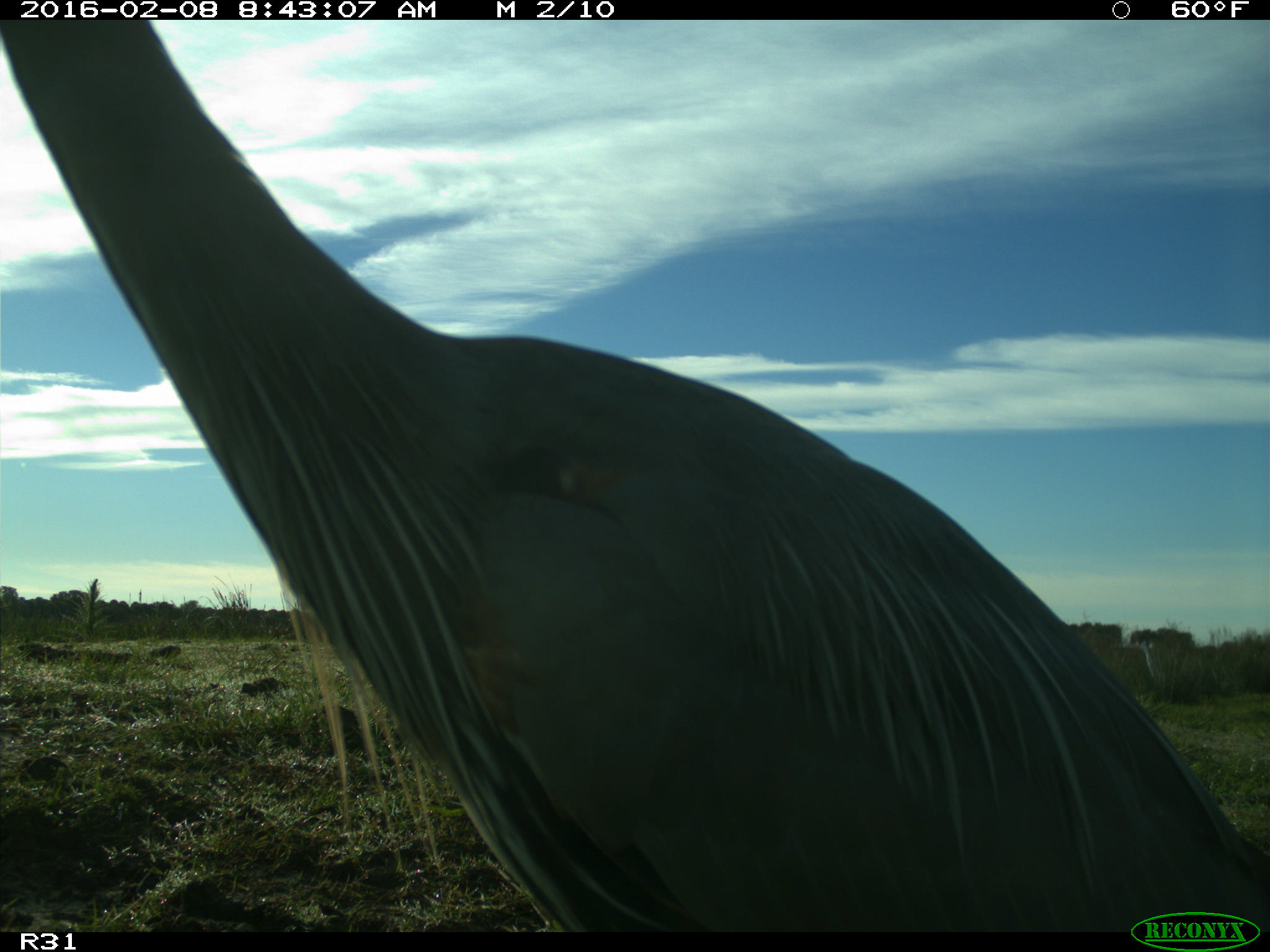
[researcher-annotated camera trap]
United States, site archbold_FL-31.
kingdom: Animalia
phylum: Chordata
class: Aves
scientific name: Aves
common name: birds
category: unidentified bird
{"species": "unidentified bird (birds) (Aves)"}